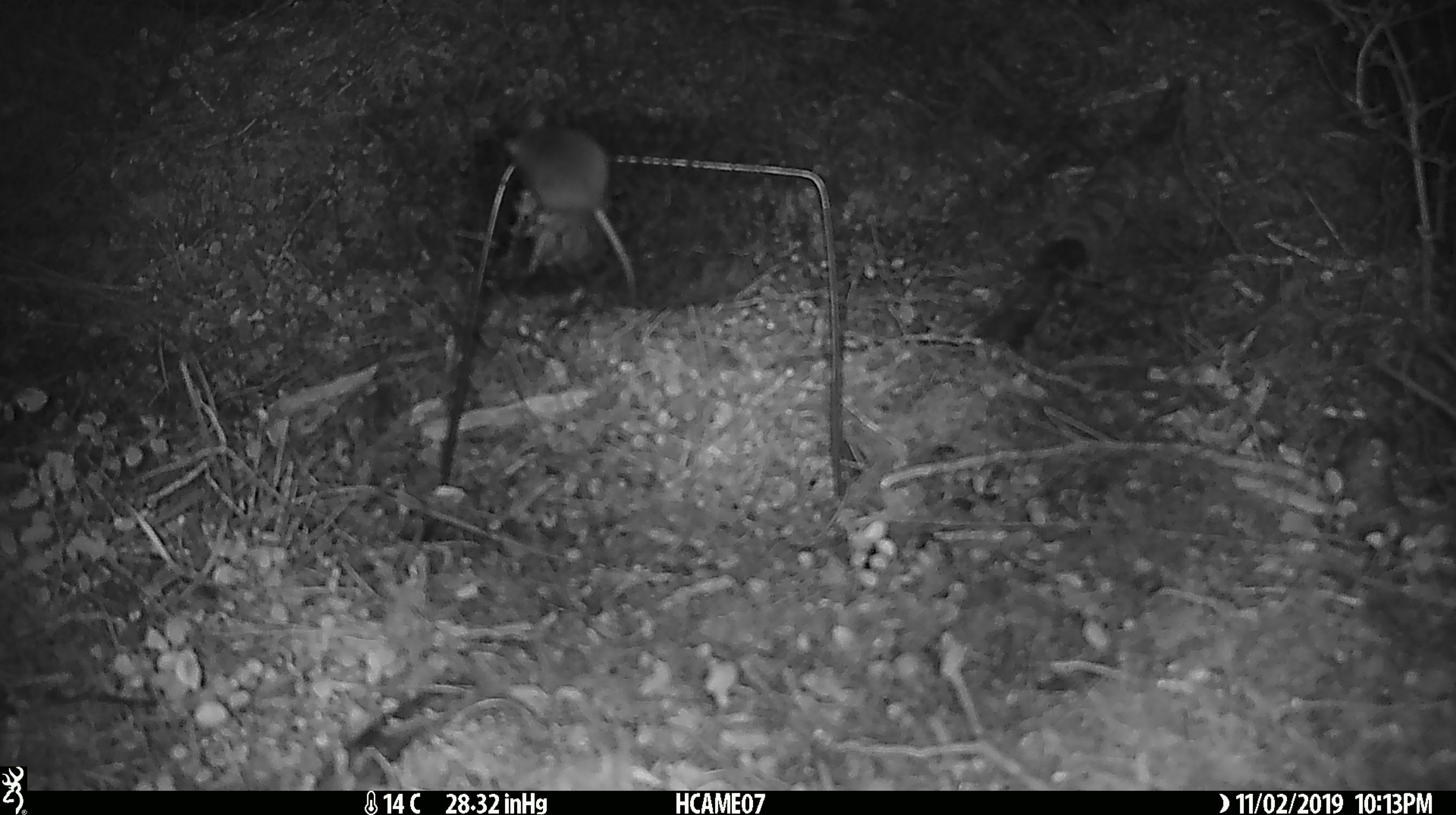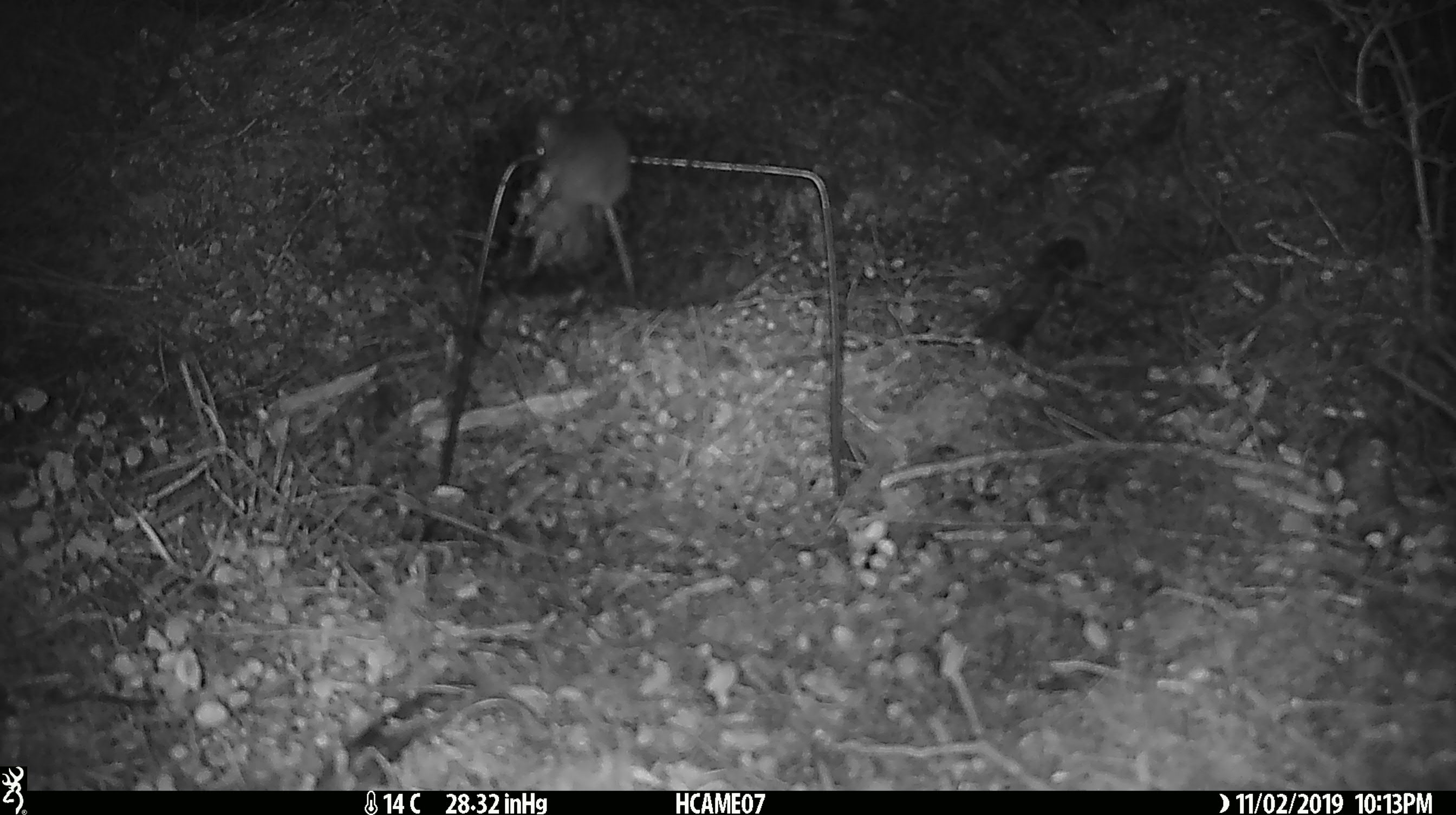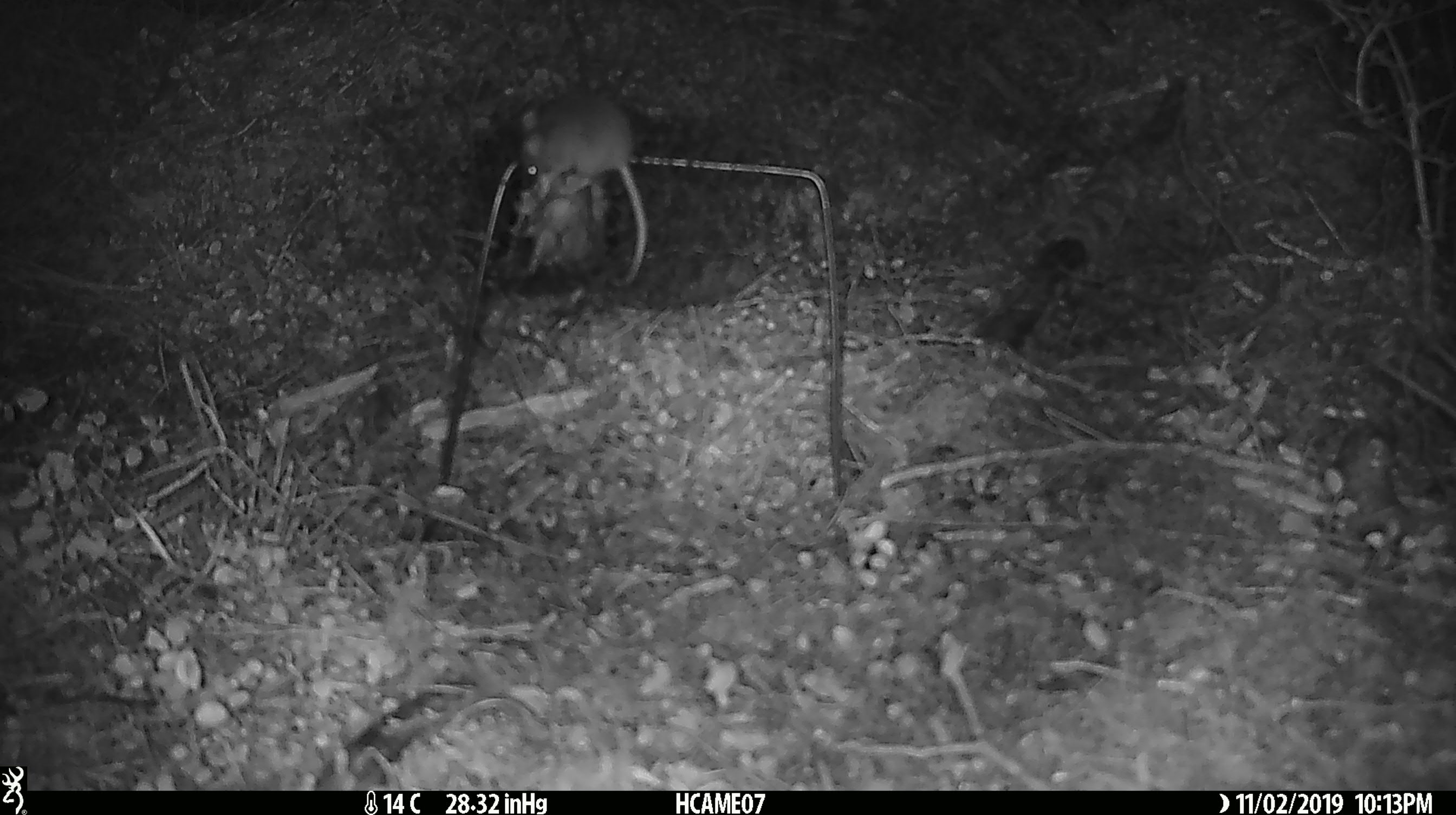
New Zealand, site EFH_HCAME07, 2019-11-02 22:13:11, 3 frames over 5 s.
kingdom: Animalia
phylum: Chordata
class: Mammalia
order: Rodentia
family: Muridae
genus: Mus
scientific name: Mus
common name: mouse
Mouse (Mus).